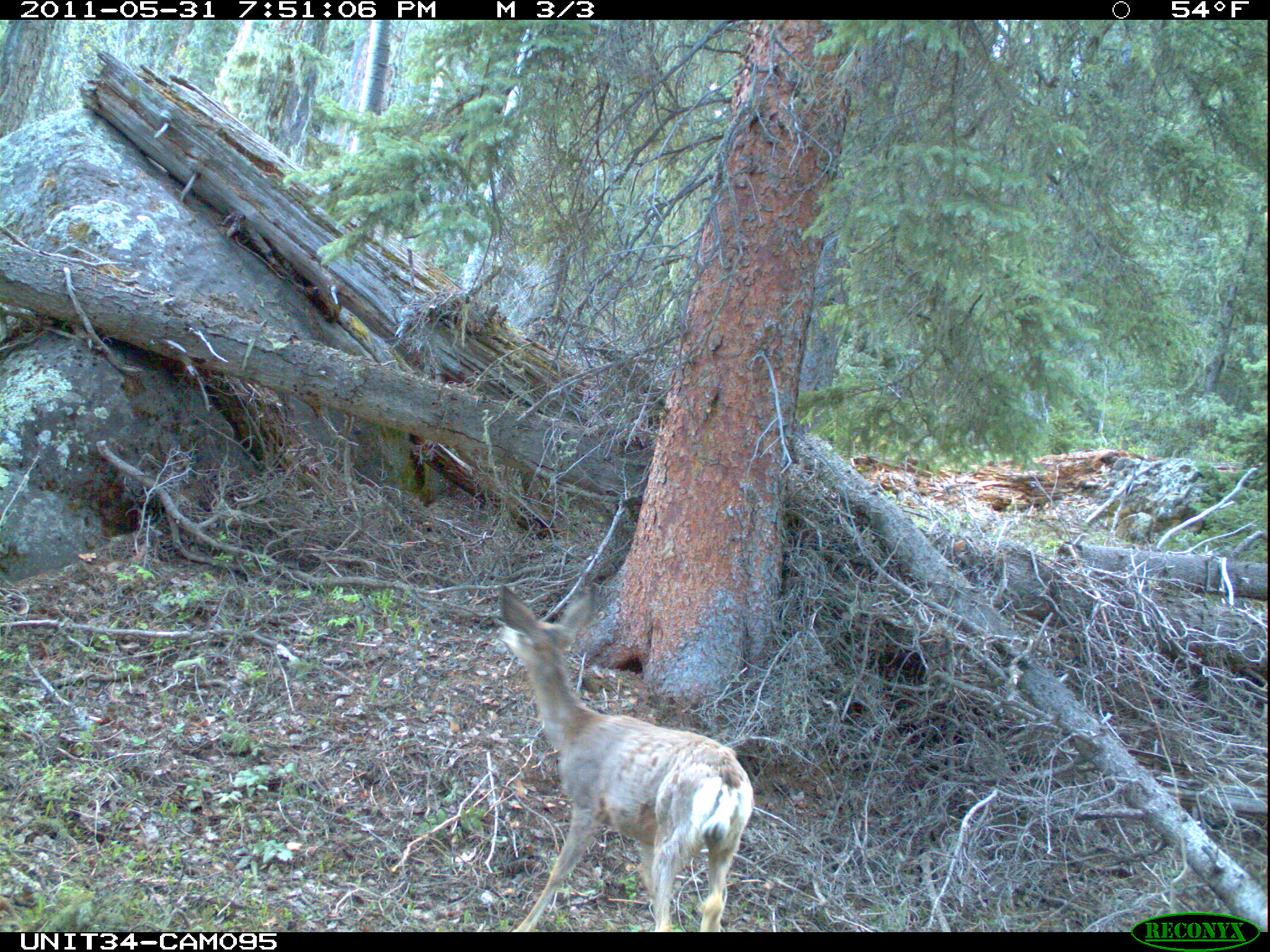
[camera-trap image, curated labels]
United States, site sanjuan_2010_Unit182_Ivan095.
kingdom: Animalia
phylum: Chordata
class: Mammalia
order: Artiodactyla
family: Cervidae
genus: Odocoileus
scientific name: Odocoileus hemionus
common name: mule deer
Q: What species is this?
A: Odocoileus hemionus (mule deer).